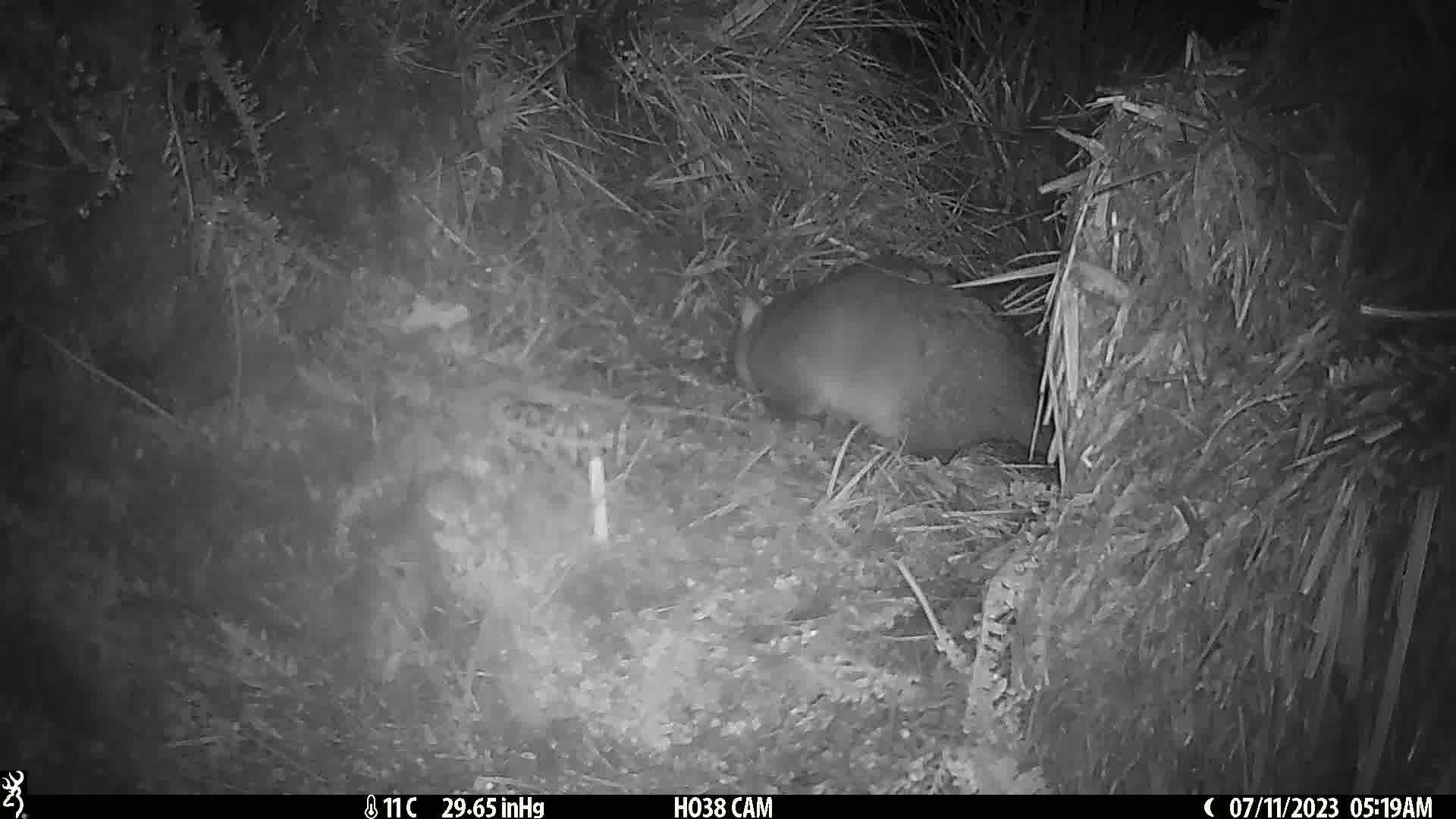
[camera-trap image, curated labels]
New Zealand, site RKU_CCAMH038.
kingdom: Animalia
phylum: Chordata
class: Mammalia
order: Diprotodontia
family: Phalangeridae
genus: Trichosurus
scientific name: Trichosurus vulpecula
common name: common brushtail possum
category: possum